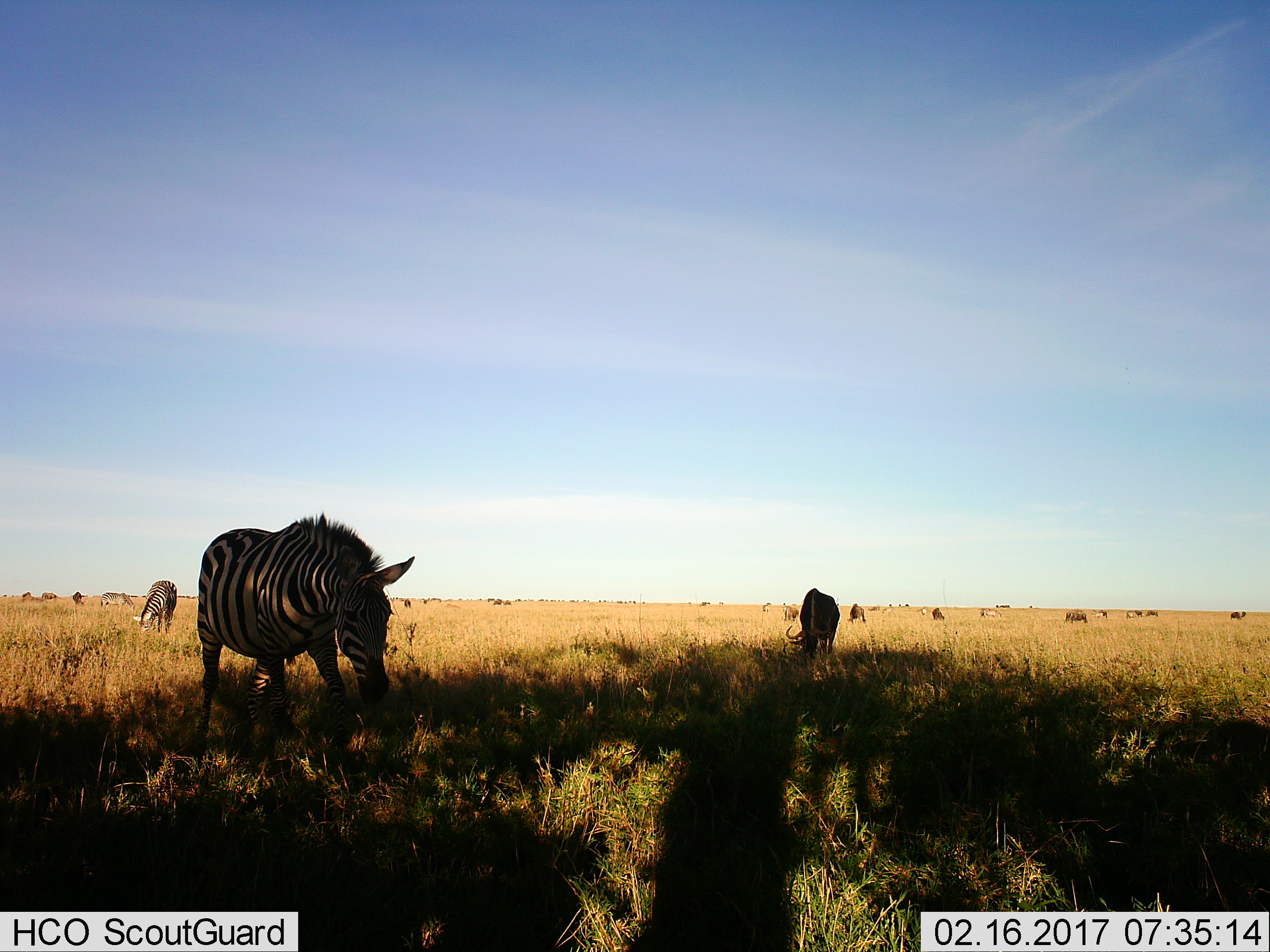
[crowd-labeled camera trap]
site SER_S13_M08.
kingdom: Animalia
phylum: Chordata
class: Mammalia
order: Perissodactyla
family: Equidae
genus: Equus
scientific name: Equus quagga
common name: plains zebra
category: zebraplains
Zebraplains (plains zebra) (Equus quagga), count 3. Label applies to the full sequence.